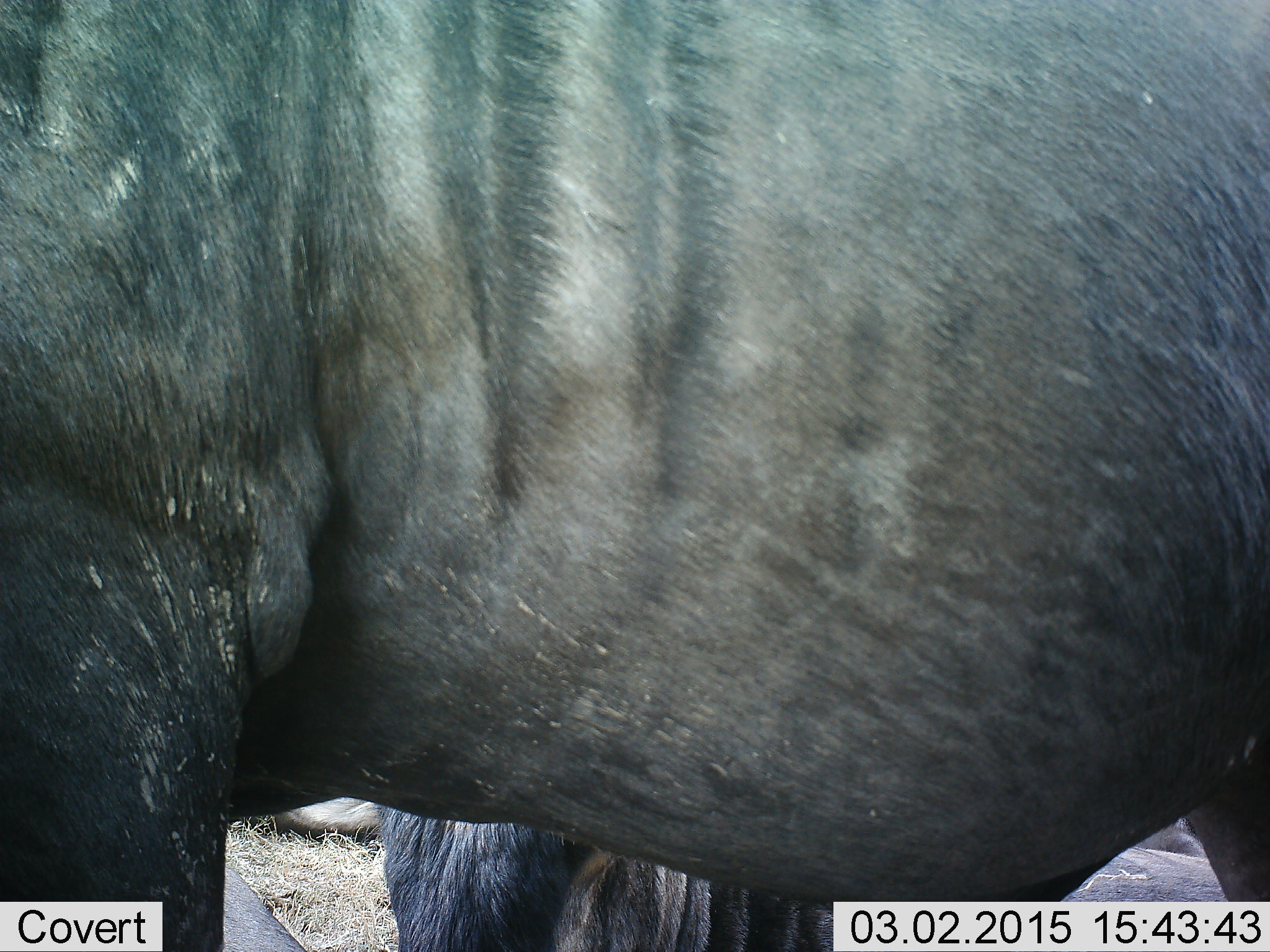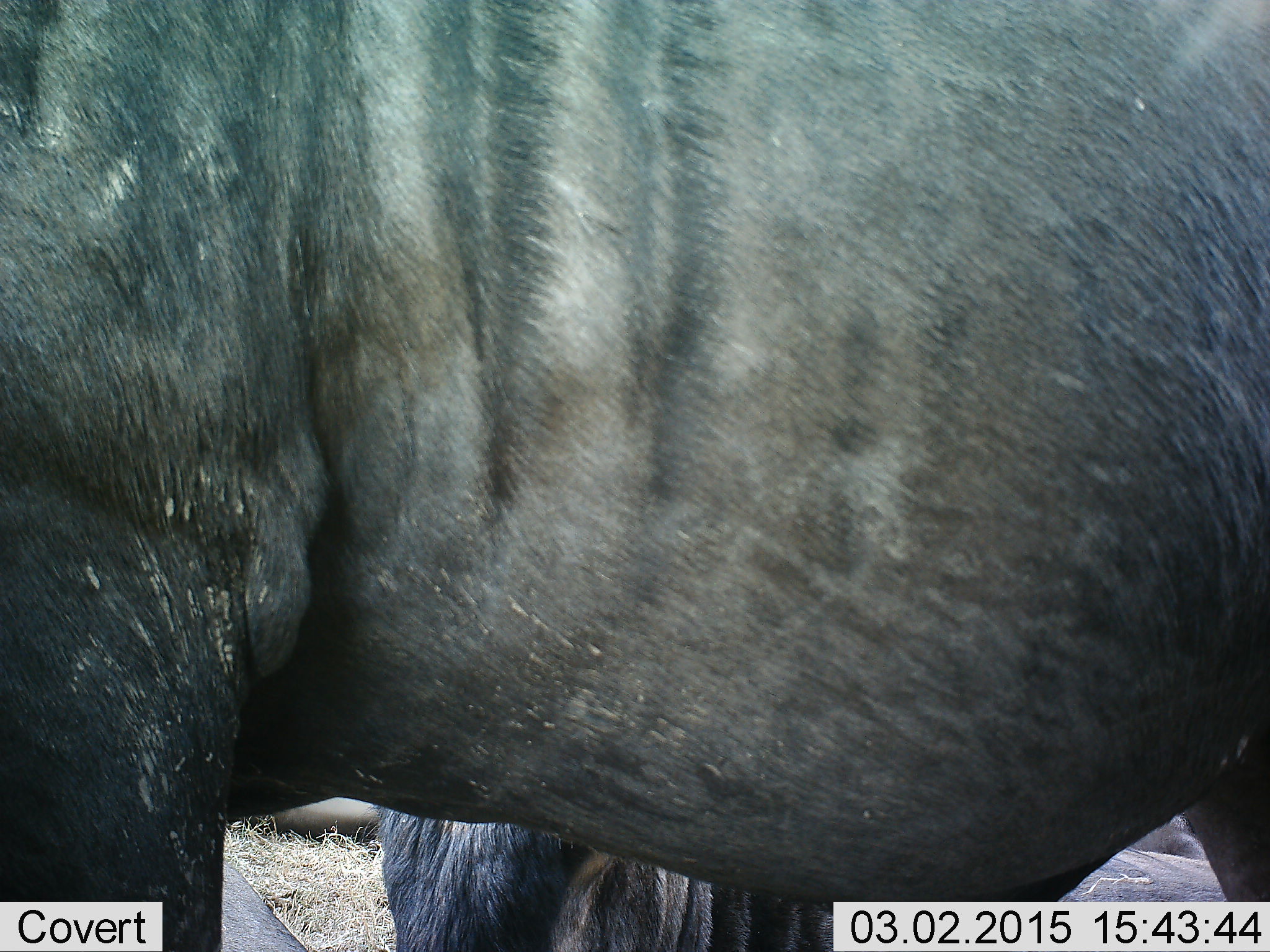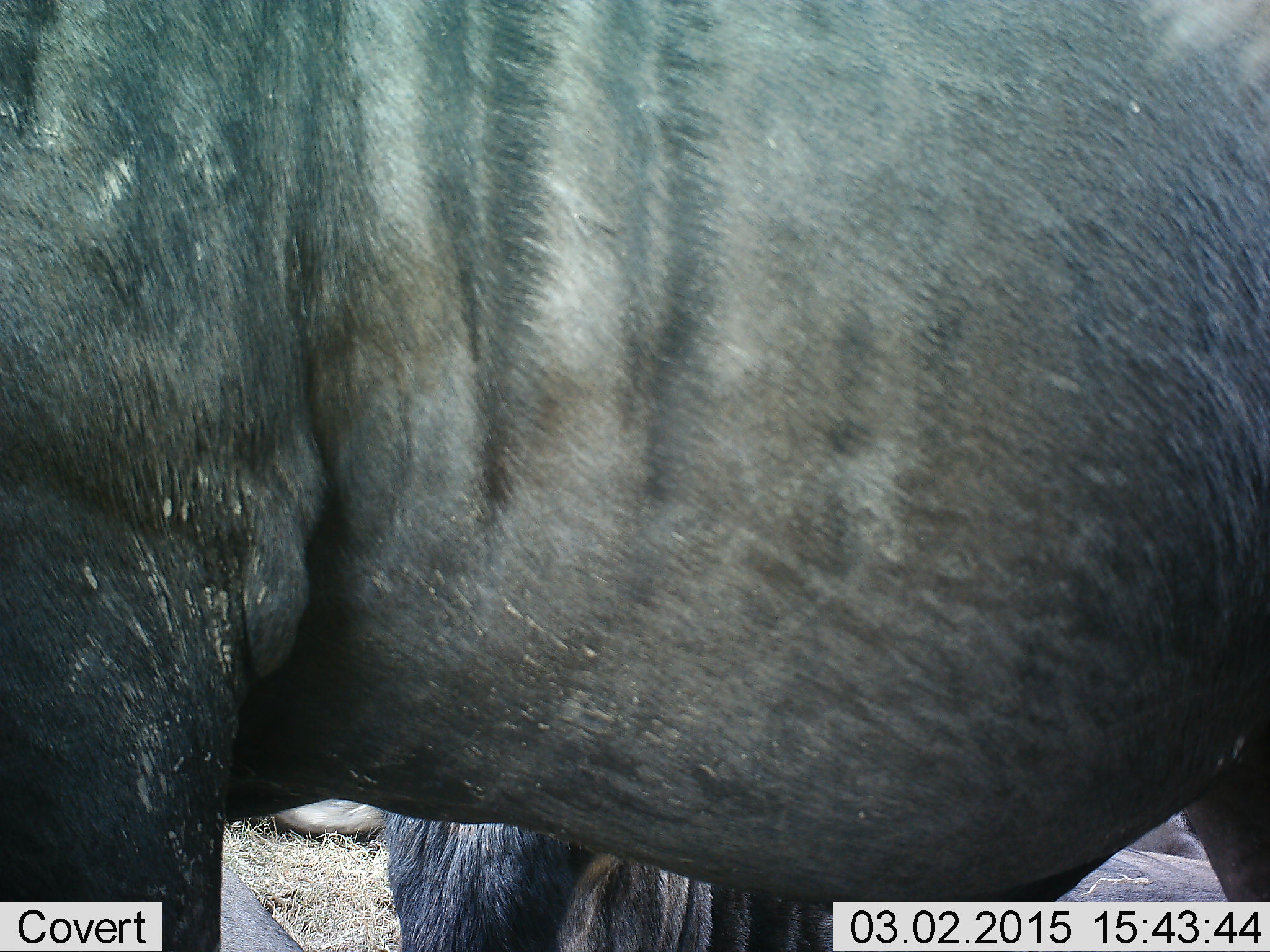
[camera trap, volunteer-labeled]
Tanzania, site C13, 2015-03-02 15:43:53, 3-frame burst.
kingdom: Animalia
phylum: Chordata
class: Mammalia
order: Artiodactyla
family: Bovidae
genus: Connochaetes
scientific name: Connochaetes taurinus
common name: blue wildebeest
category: wildebeest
Wildebeest (blue wildebeest) (Connochaetes taurinus), count 2. Behavior (volunteer vote fractions): standing 90%, resting 10%, moving 10%, interacting 0%. Young present (vote fraction): 0%. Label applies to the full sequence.